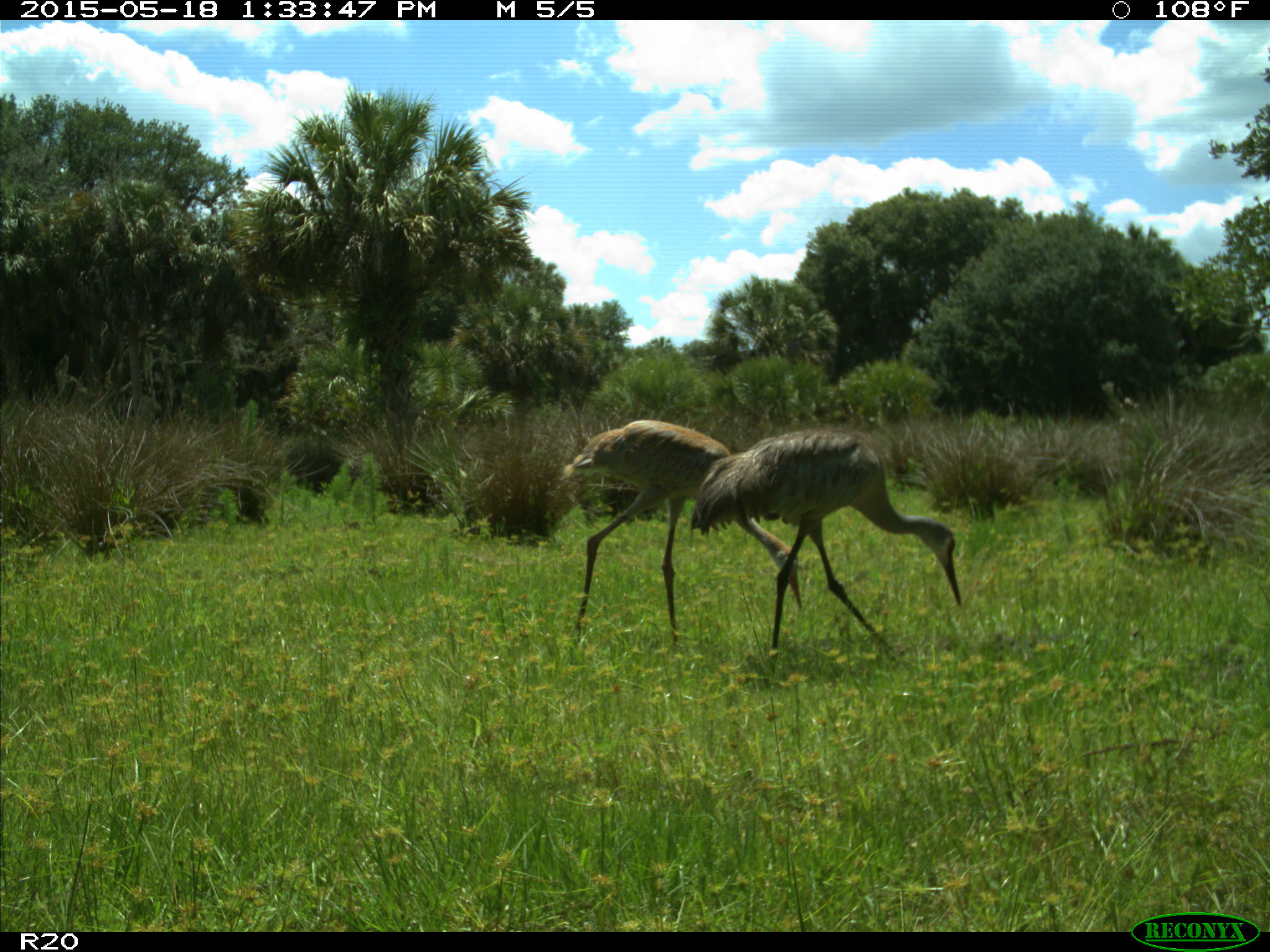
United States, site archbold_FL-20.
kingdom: Animalia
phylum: Chordata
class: Aves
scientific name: Aves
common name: birds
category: unidentified bird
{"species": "unidentified bird (birds) (Aves)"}